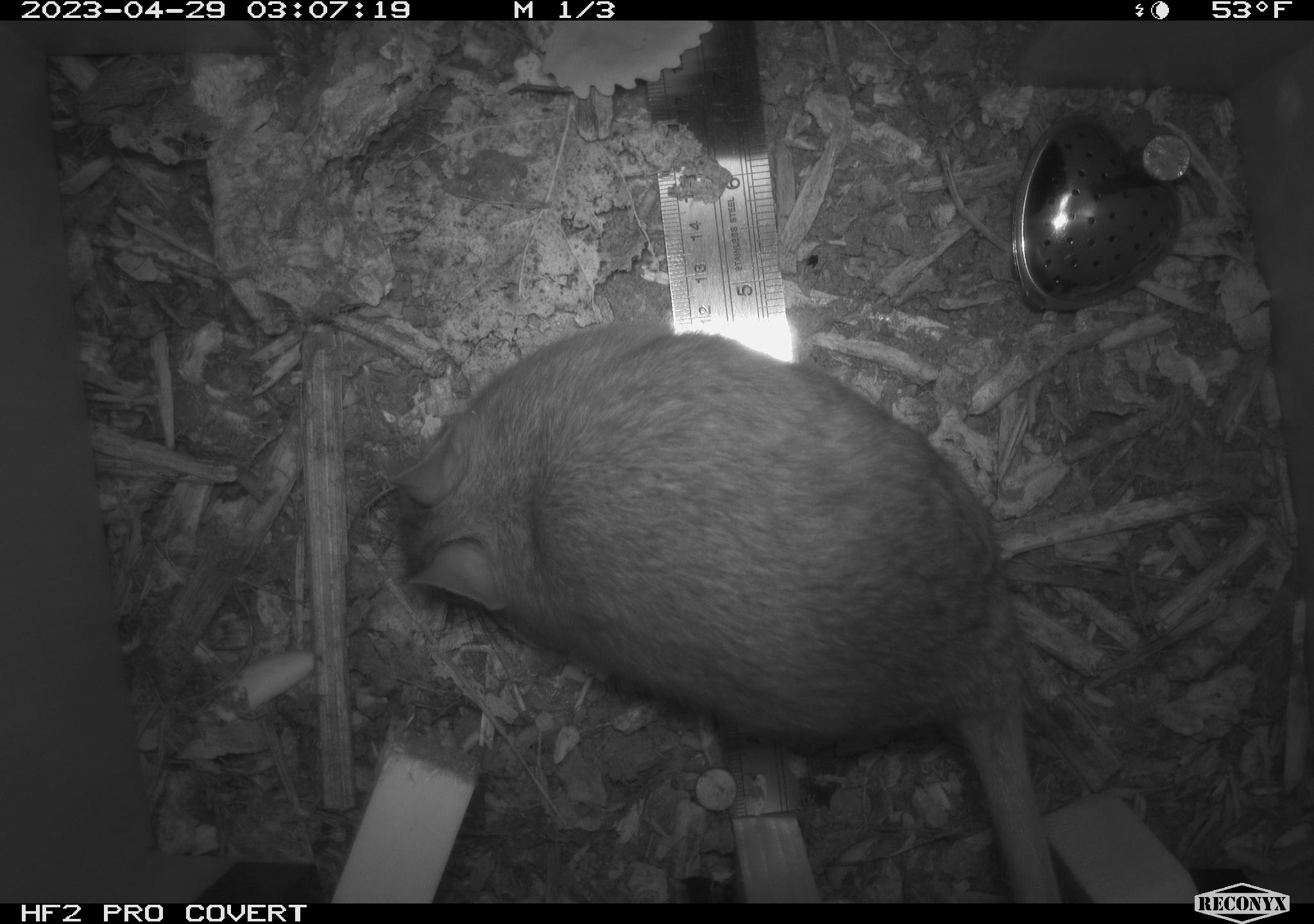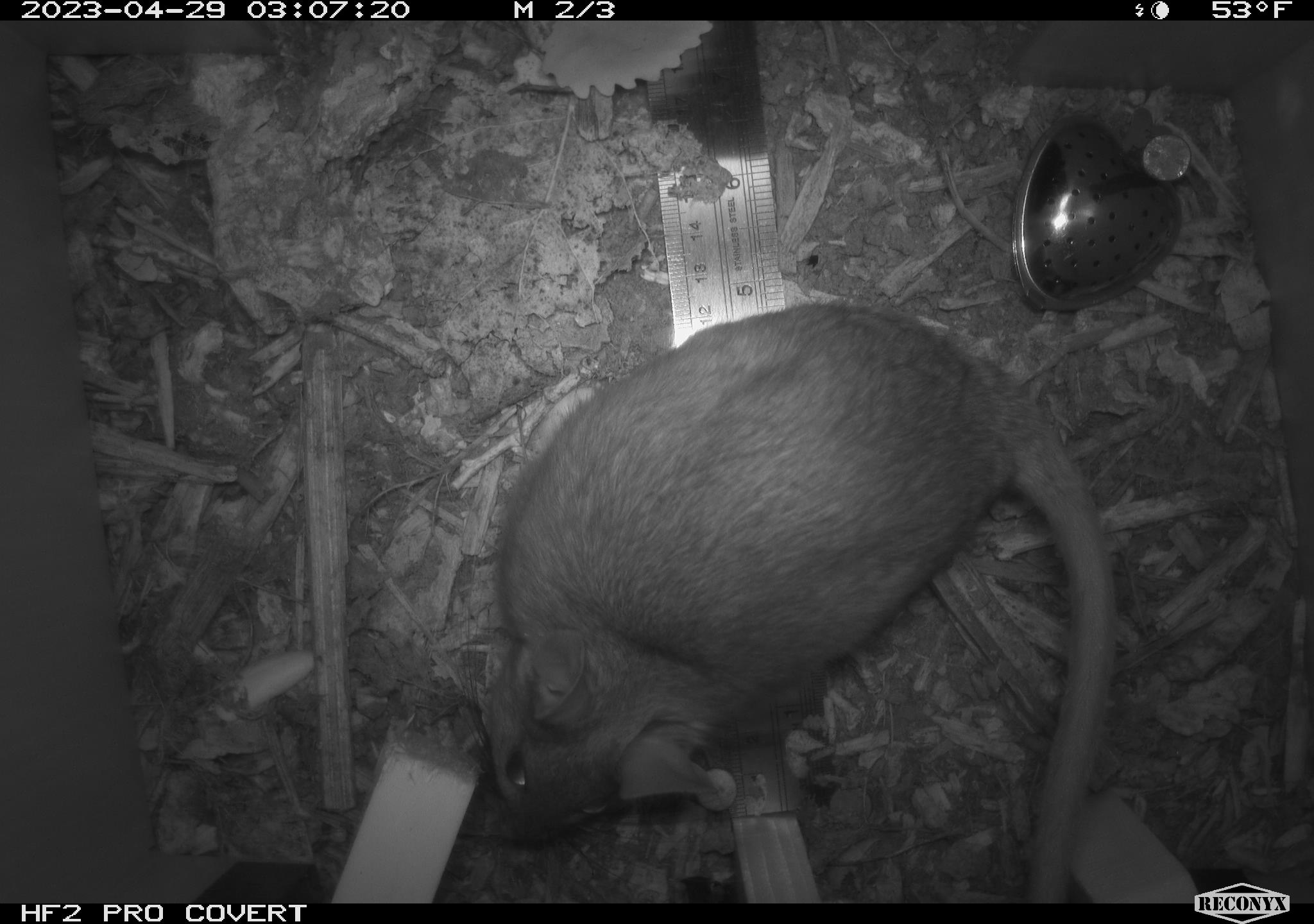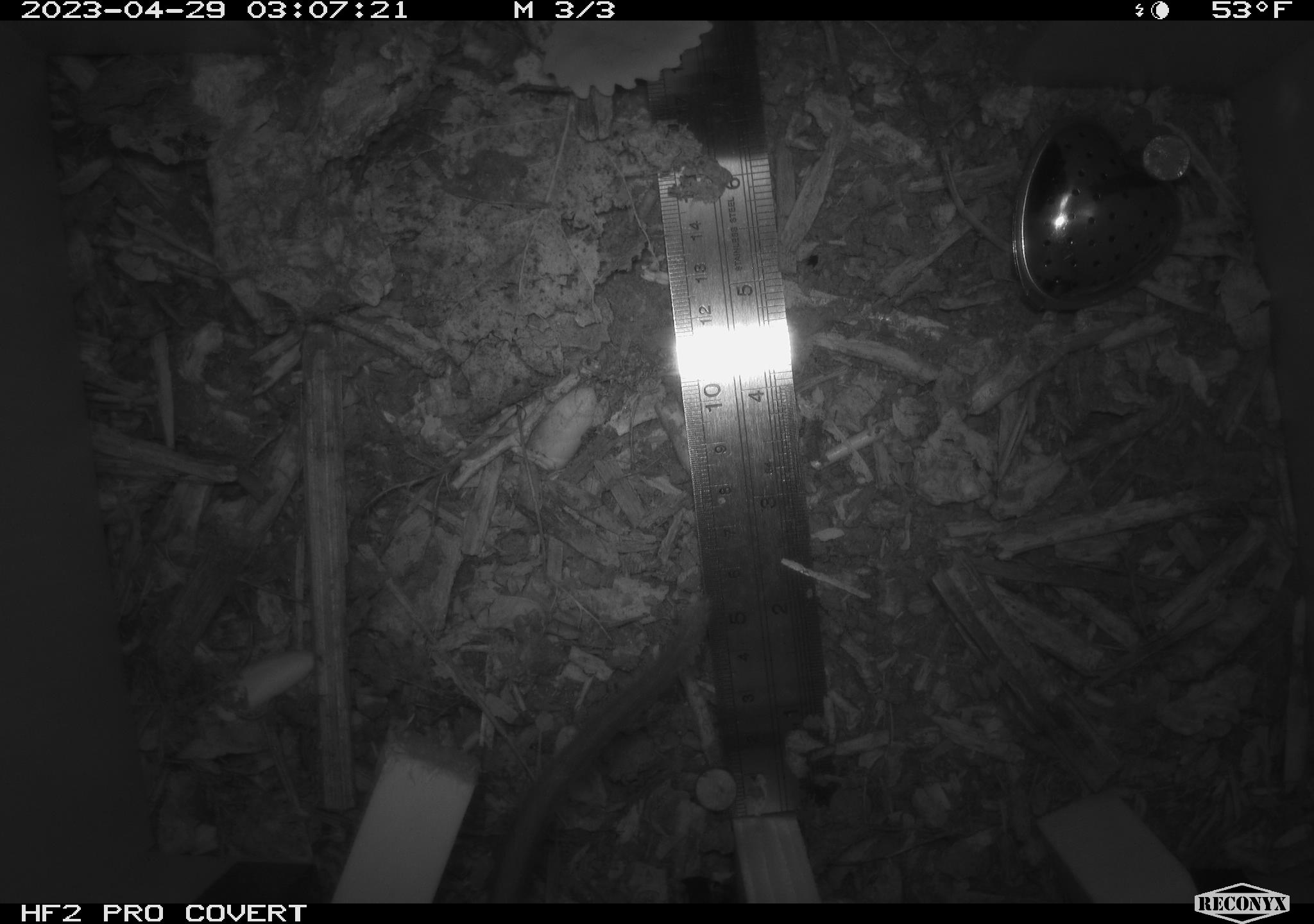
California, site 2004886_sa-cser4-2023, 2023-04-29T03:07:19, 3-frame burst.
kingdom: Animalia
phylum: Chordata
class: Mammalia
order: Rodentia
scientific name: Rodentia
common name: woodrat or rat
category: woodrat or rat species